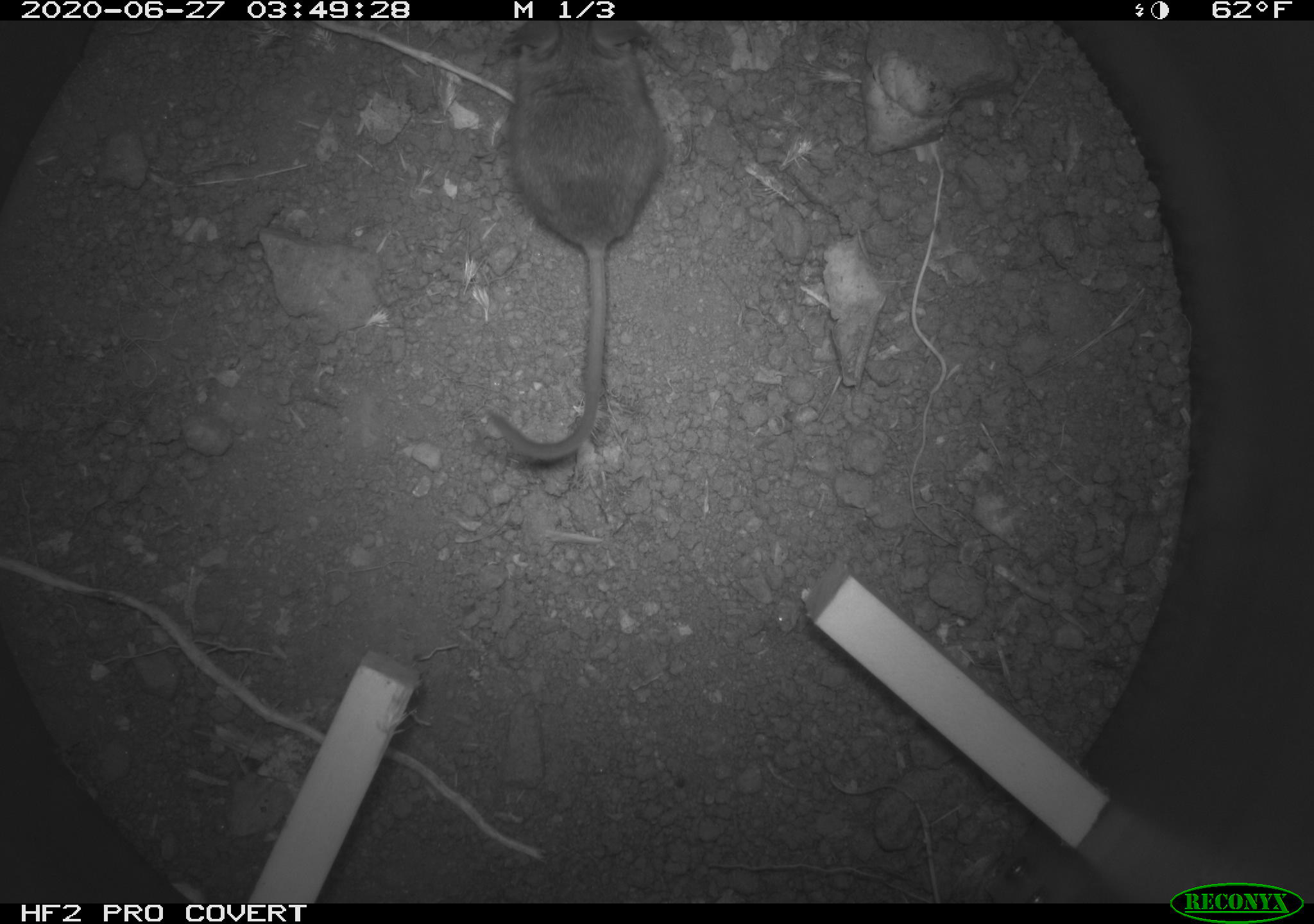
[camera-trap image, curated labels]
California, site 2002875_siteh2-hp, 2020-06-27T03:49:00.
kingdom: Animalia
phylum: Chordata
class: Mammalia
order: Rodentia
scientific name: Rodentia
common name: rodent